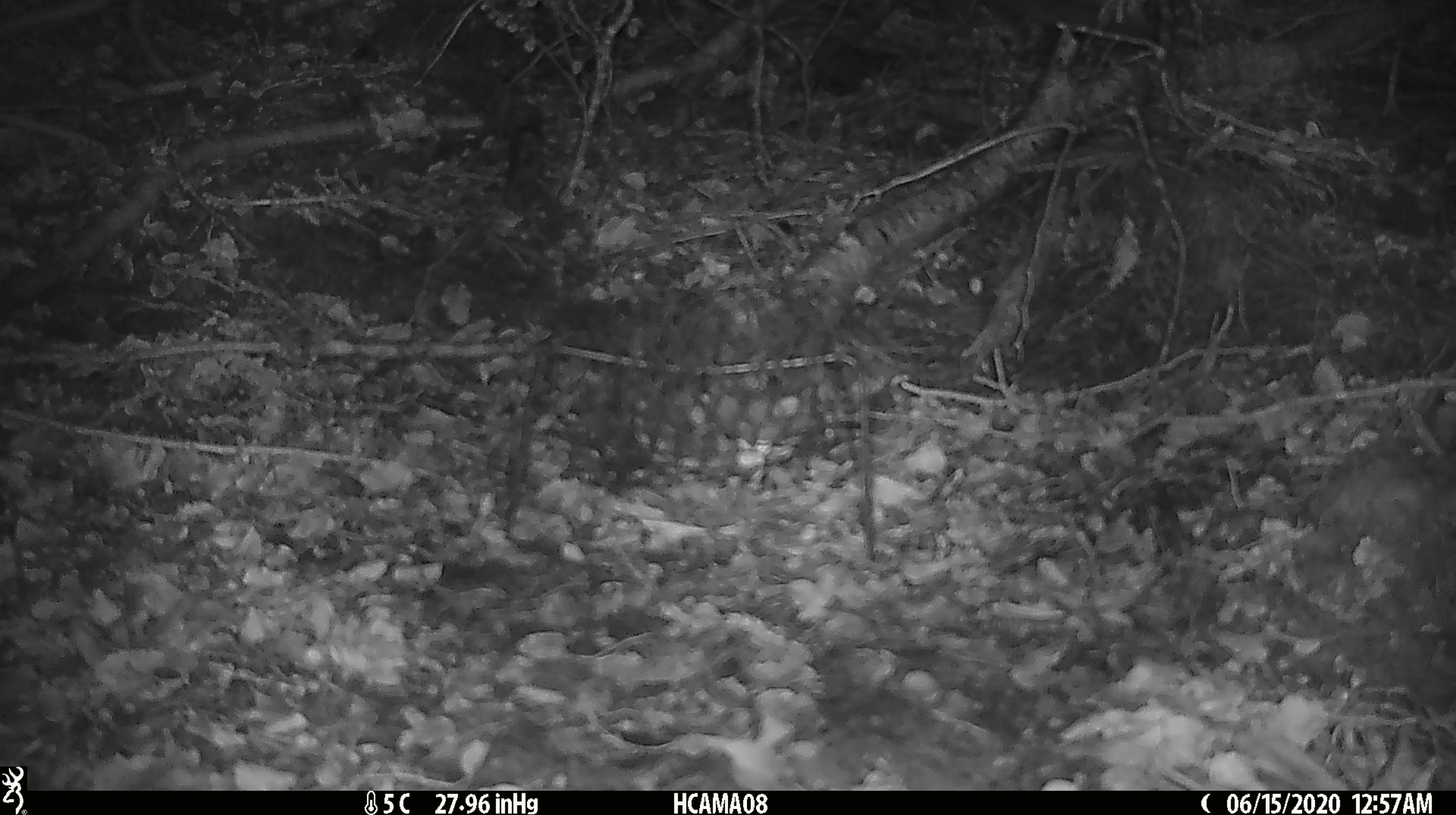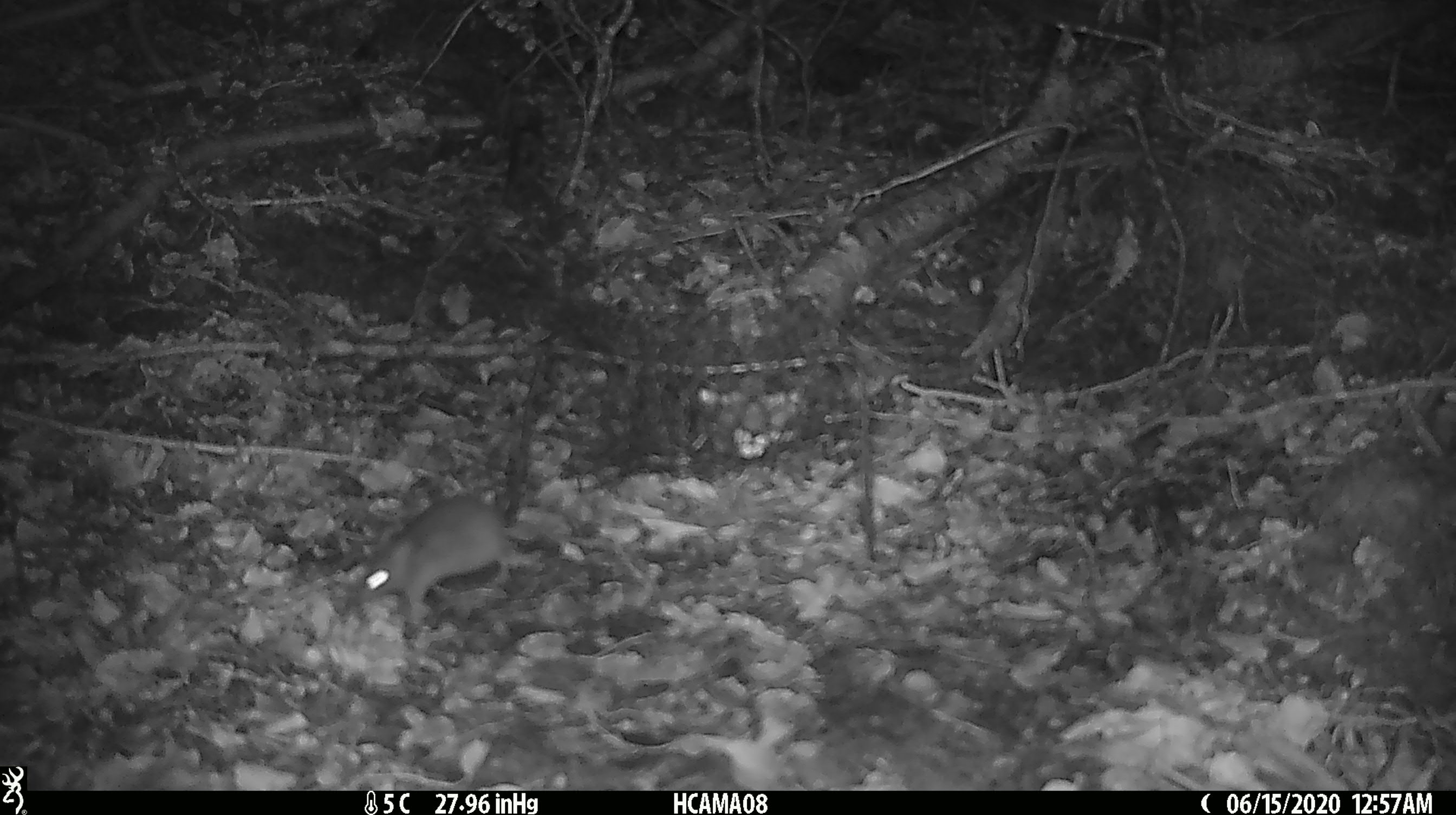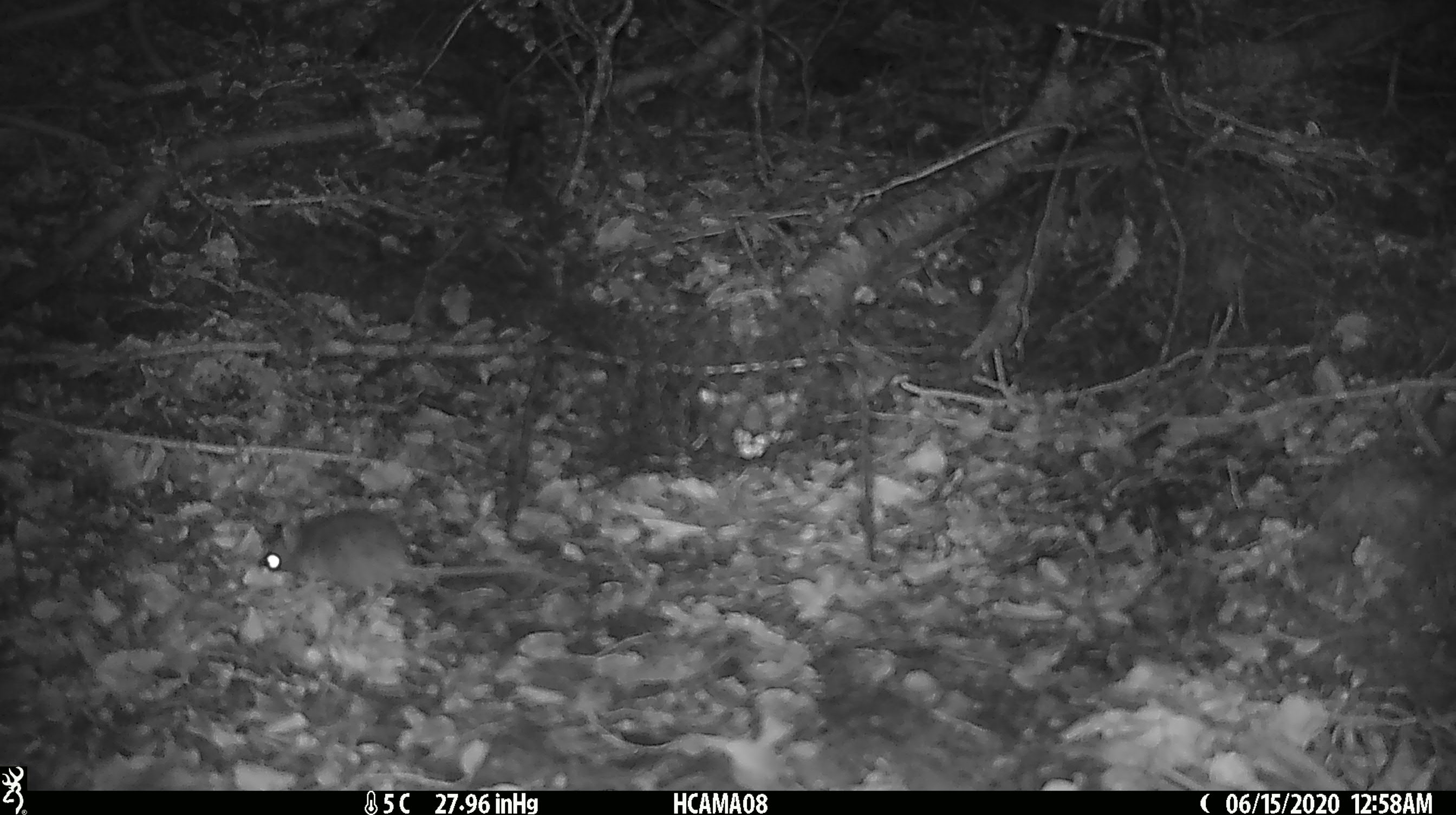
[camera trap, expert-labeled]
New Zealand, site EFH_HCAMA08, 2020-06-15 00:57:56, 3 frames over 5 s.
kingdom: Animalia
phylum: Chordata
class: Mammalia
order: Rodentia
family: Muridae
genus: Mus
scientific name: Mus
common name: mouse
Mouse (Mus).